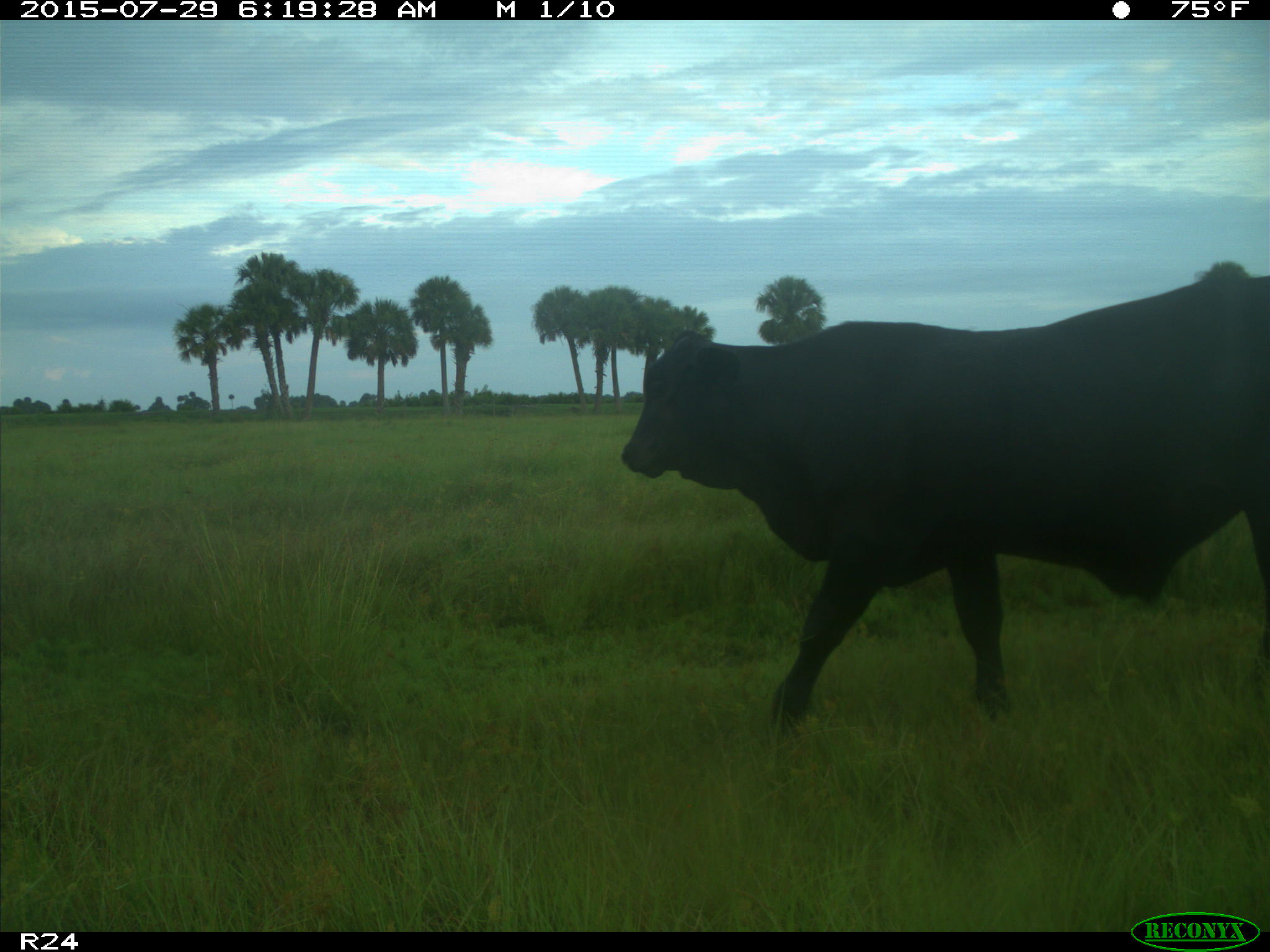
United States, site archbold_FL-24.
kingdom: Animalia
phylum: Chordata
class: Mammalia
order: Artiodactyla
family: Bovidae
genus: Bos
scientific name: Bos taurus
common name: domestic cow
Bos taurus (domestic cow).